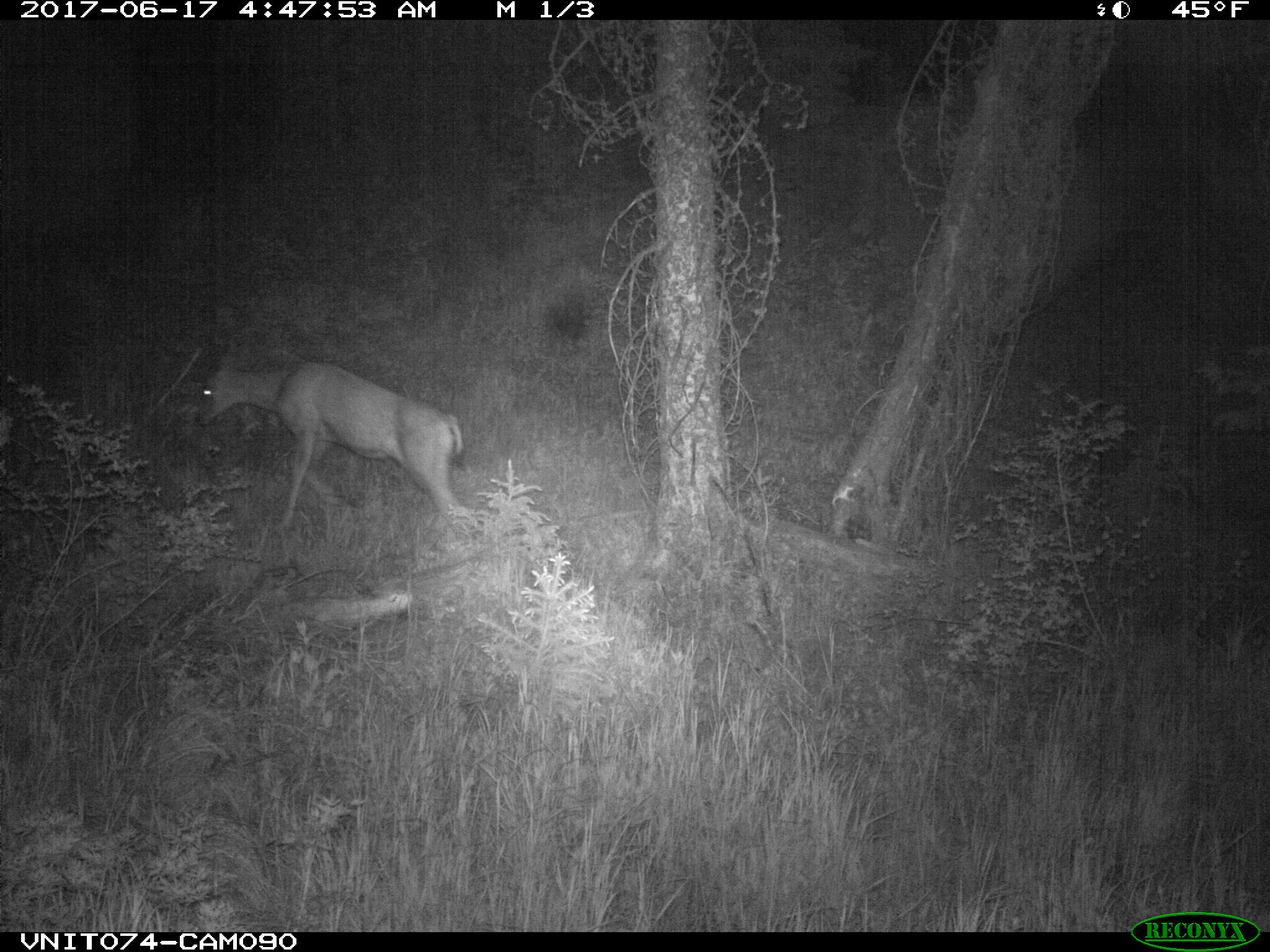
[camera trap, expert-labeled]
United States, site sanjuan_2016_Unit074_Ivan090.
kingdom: Animalia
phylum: Chordata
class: Mammalia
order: Artiodactyla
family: Cervidae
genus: Odocoileus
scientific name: Odocoileus hemionus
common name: mule deer